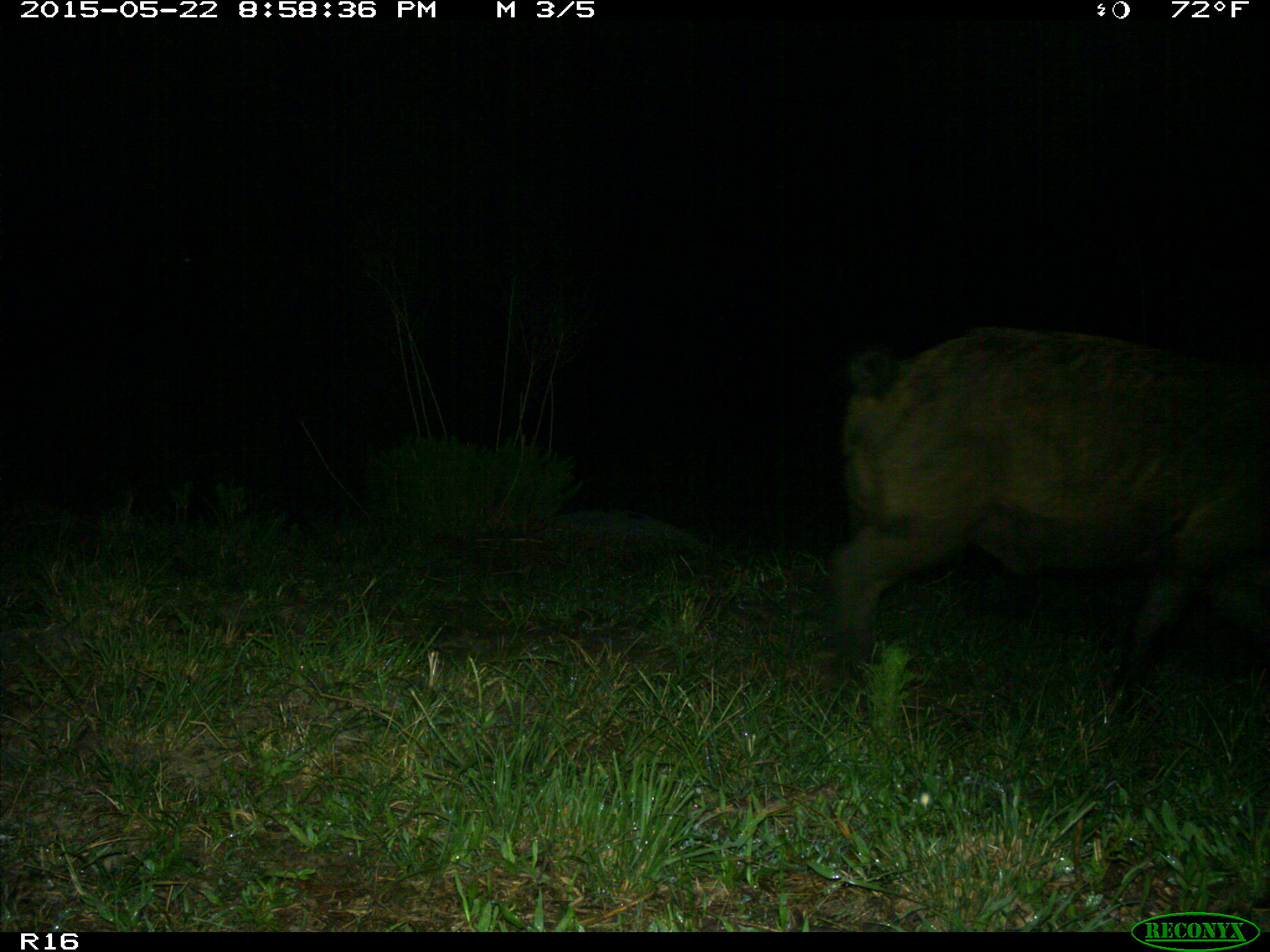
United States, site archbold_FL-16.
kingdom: Animalia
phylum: Chordata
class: Mammalia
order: Artiodactyla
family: Suidae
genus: Sus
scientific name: Sus scrofa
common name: wild boar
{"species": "Sus scrofa (wild boar)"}